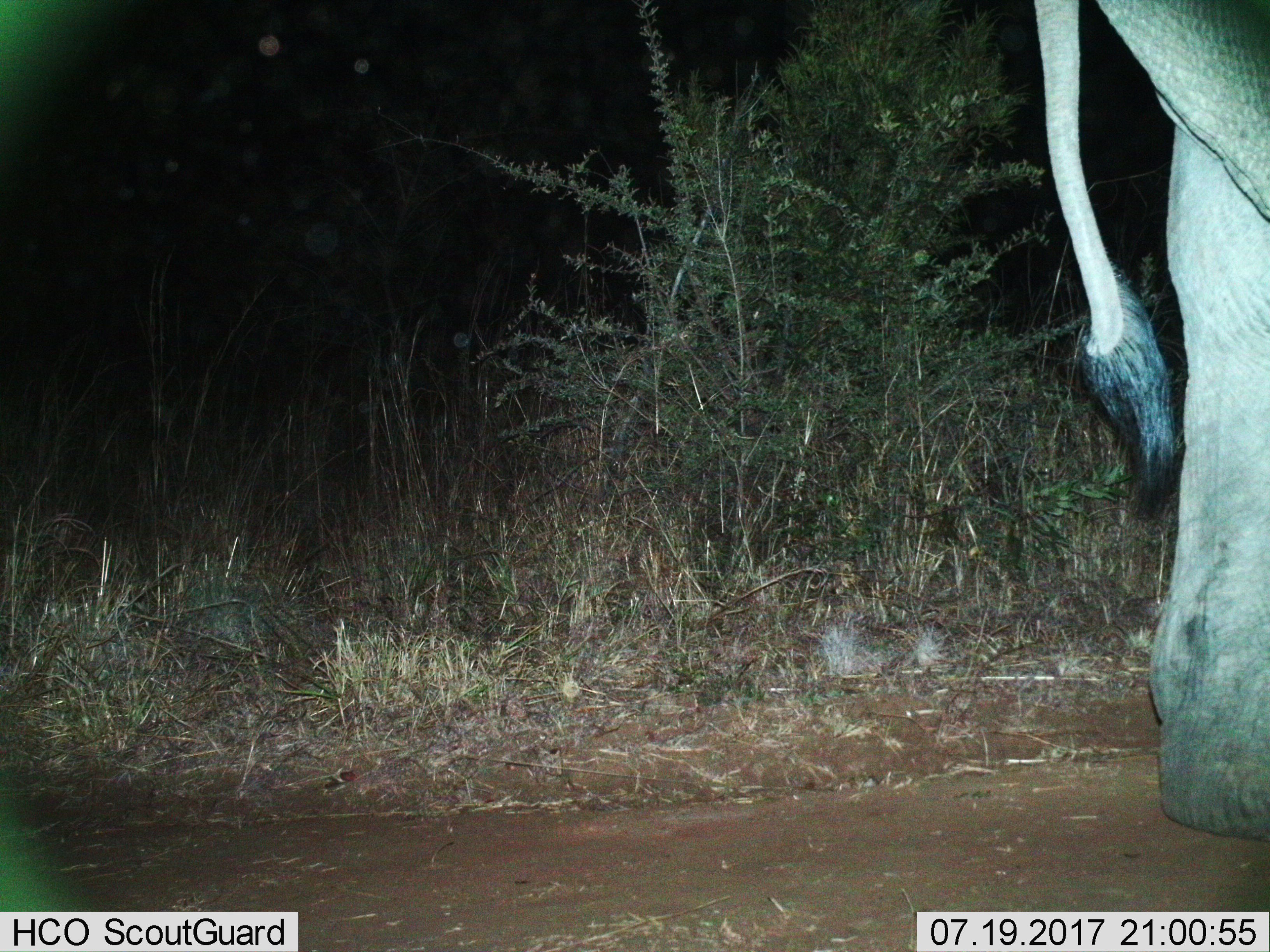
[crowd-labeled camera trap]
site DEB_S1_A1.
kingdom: Animalia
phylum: Chordata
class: Mammalia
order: Proboscidea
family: Elephantidae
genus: Loxodonta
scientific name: Loxodonta africana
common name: african bush elephant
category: elephant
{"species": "elephant (african bush elephant) (Loxodonta africana)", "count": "1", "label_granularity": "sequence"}